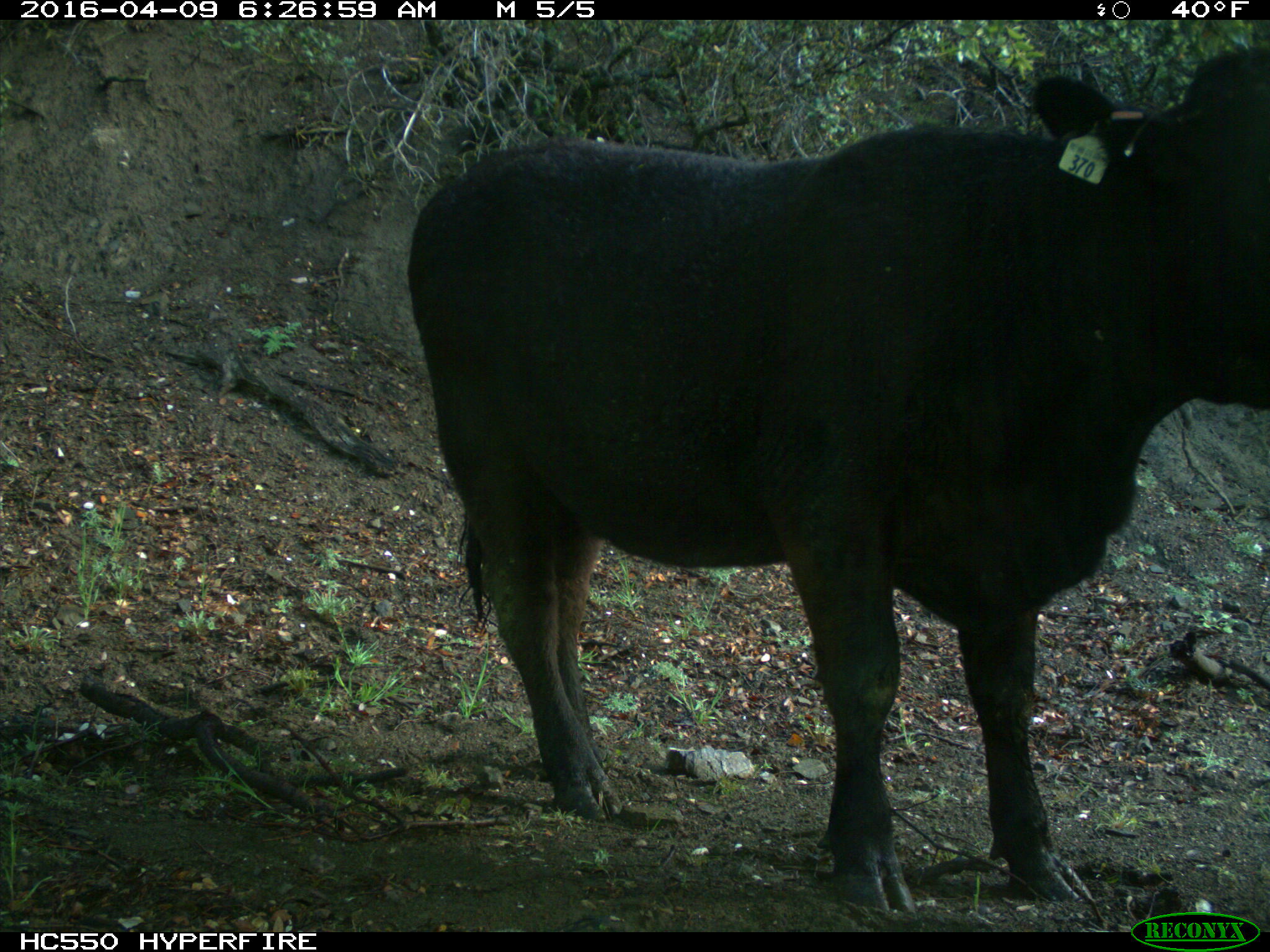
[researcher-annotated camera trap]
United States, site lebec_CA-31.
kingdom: Animalia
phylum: Chordata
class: Mammalia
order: Artiodactyla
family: Bovidae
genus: Bos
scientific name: Bos taurus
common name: domestic cow